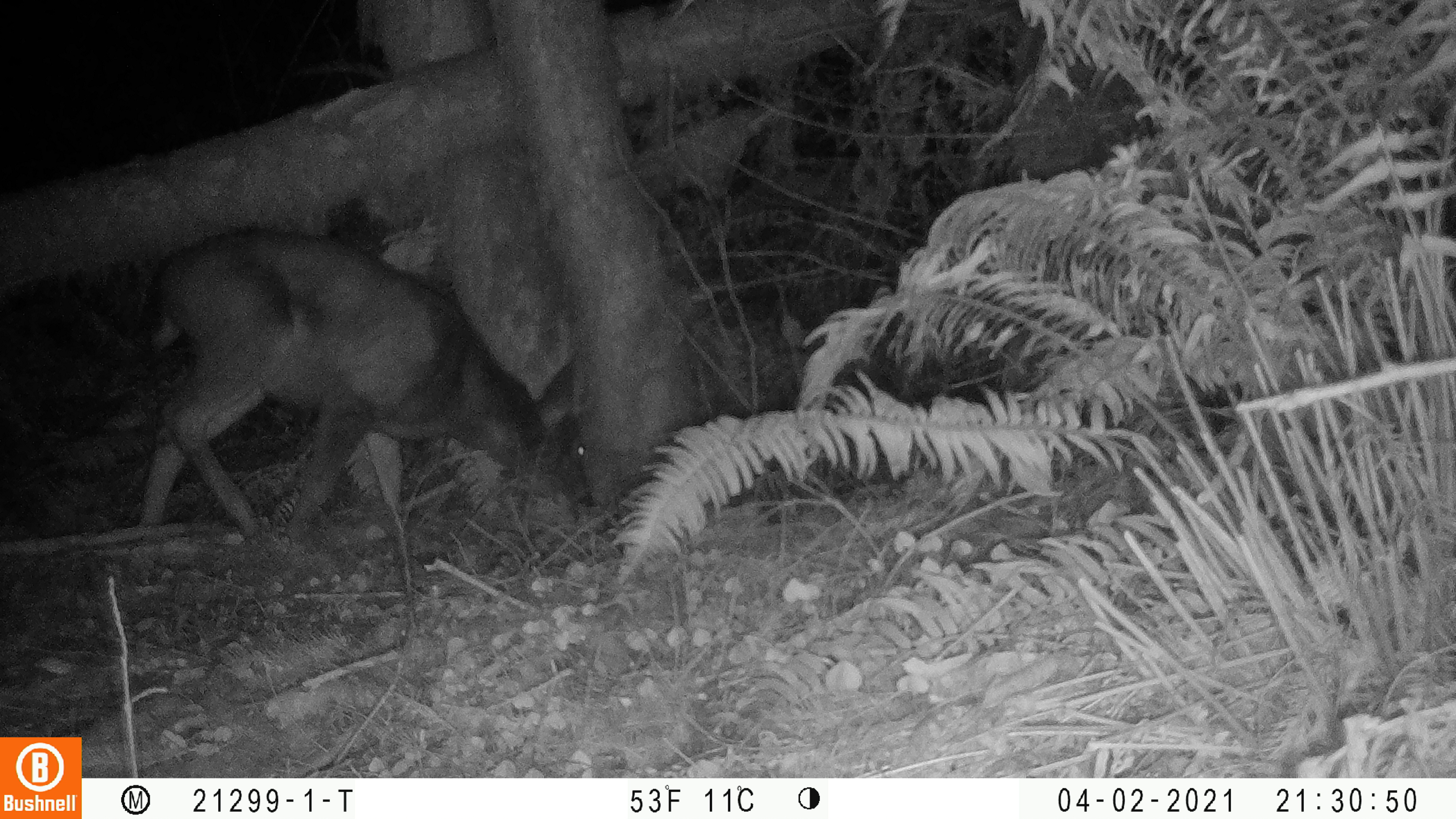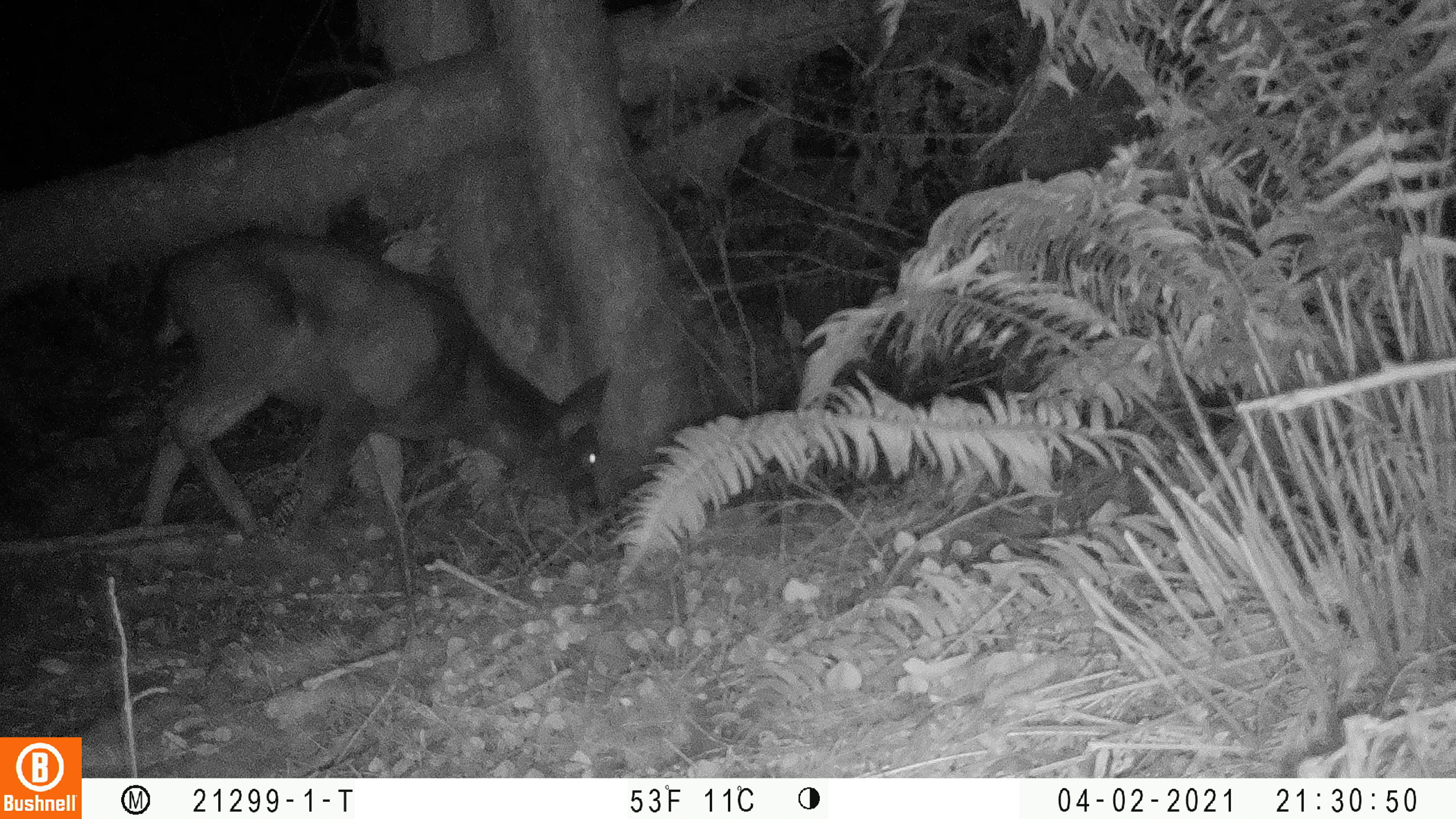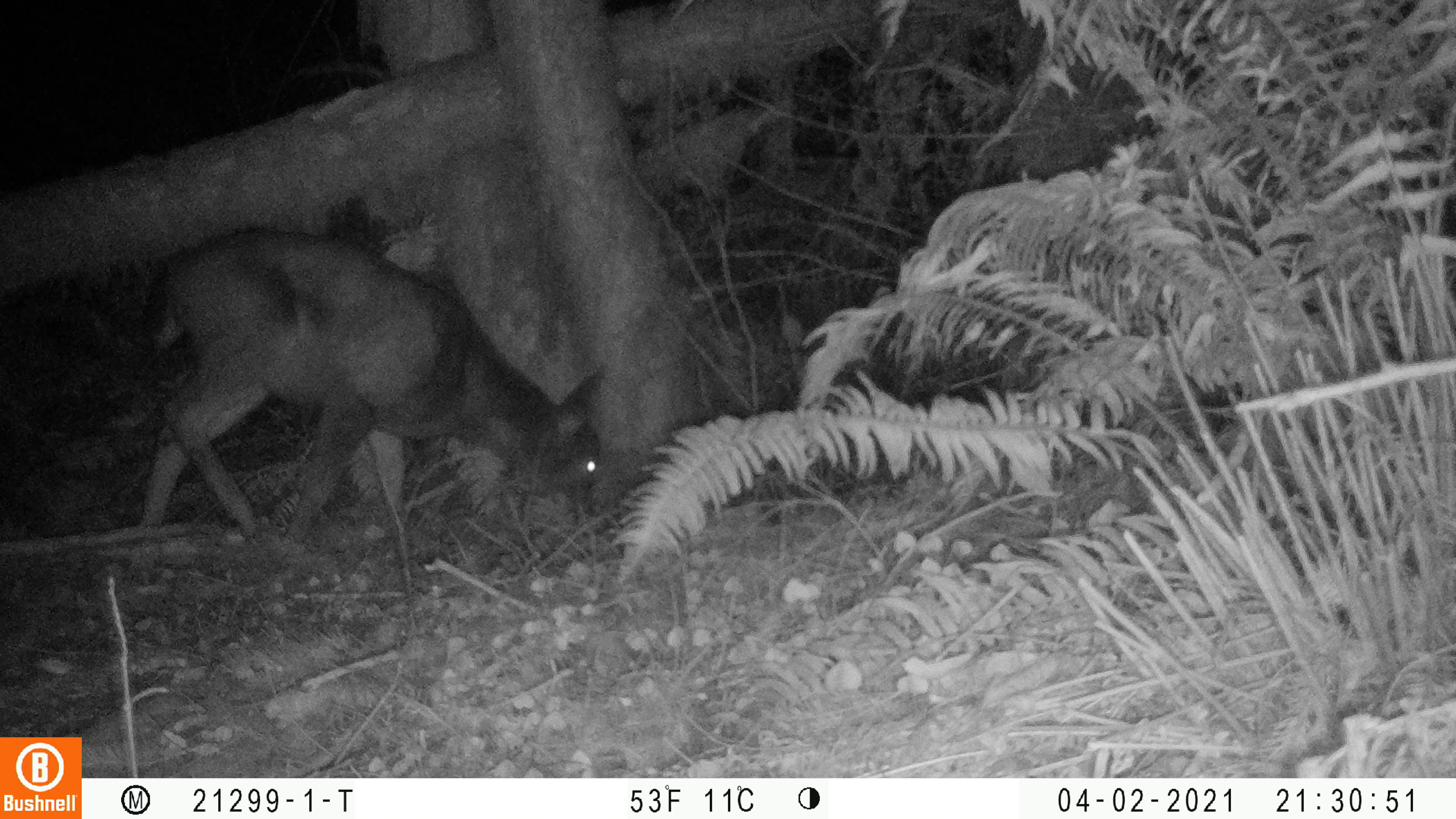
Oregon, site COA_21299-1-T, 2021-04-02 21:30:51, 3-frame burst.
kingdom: Animalia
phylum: Chordata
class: Mammalia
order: Artiodactyla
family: Cervidae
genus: Odocoileus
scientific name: Odocoileus hemionus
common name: black-tailed deer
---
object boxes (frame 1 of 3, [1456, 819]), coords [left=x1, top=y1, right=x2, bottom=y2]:
black-tailed deer: [left=134, top=236, right=599, bottom=535]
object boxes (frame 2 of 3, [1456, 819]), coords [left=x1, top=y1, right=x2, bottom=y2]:
black-tailed deer: [left=144, top=223, right=617, bottom=524]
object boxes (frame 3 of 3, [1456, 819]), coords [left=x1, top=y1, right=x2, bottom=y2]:
black-tailed deer: [left=137, top=223, right=610, bottom=535]